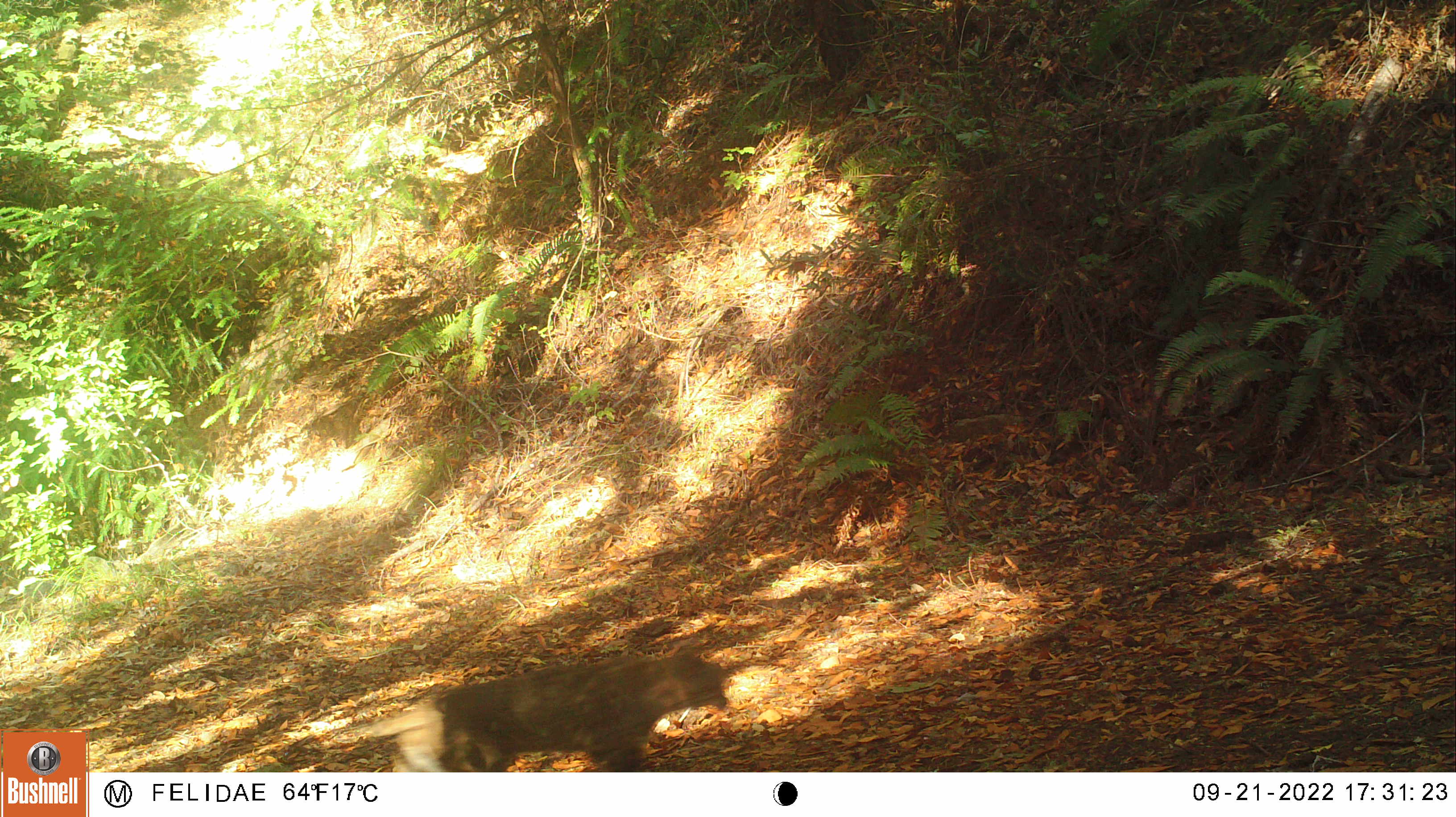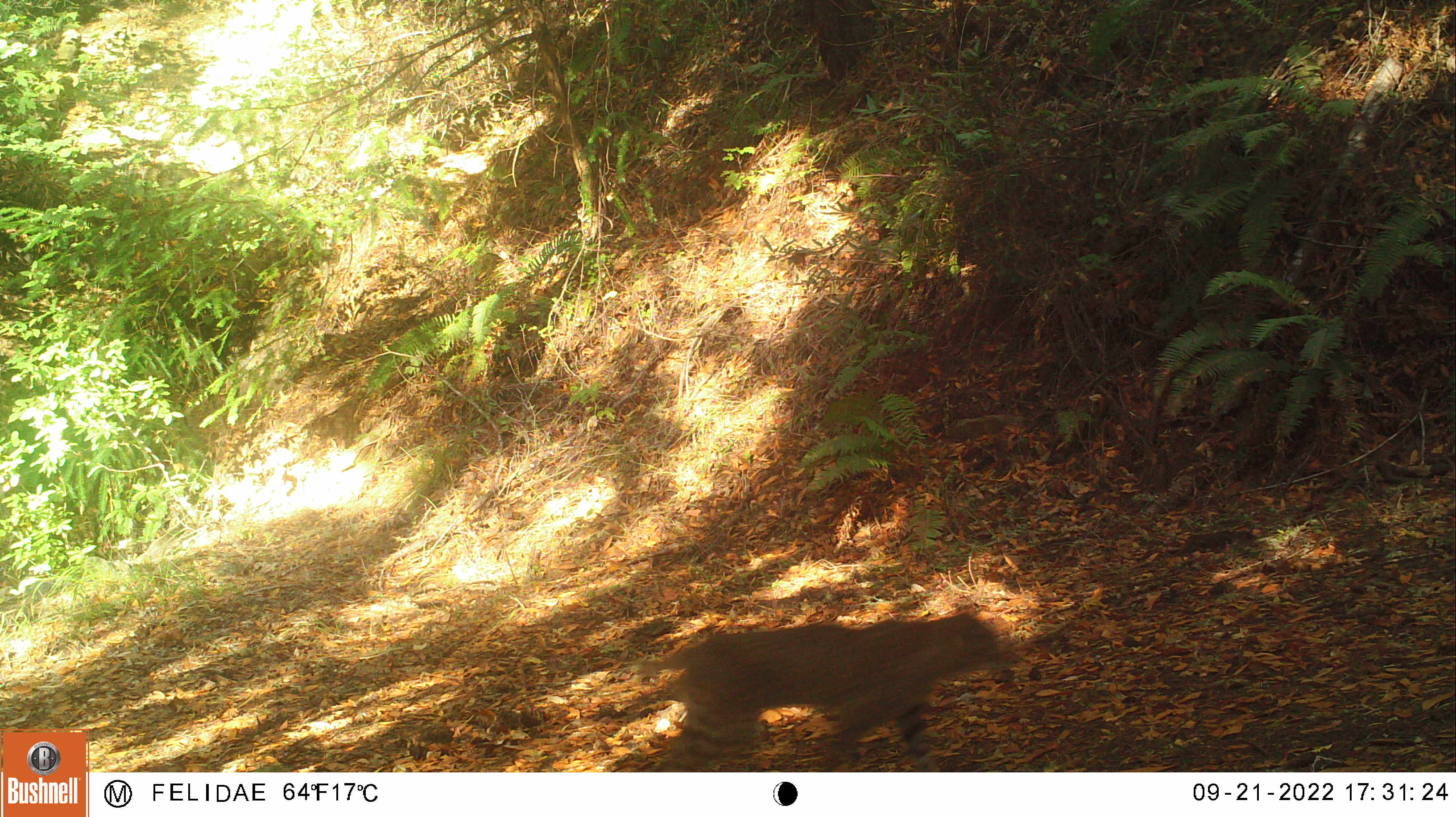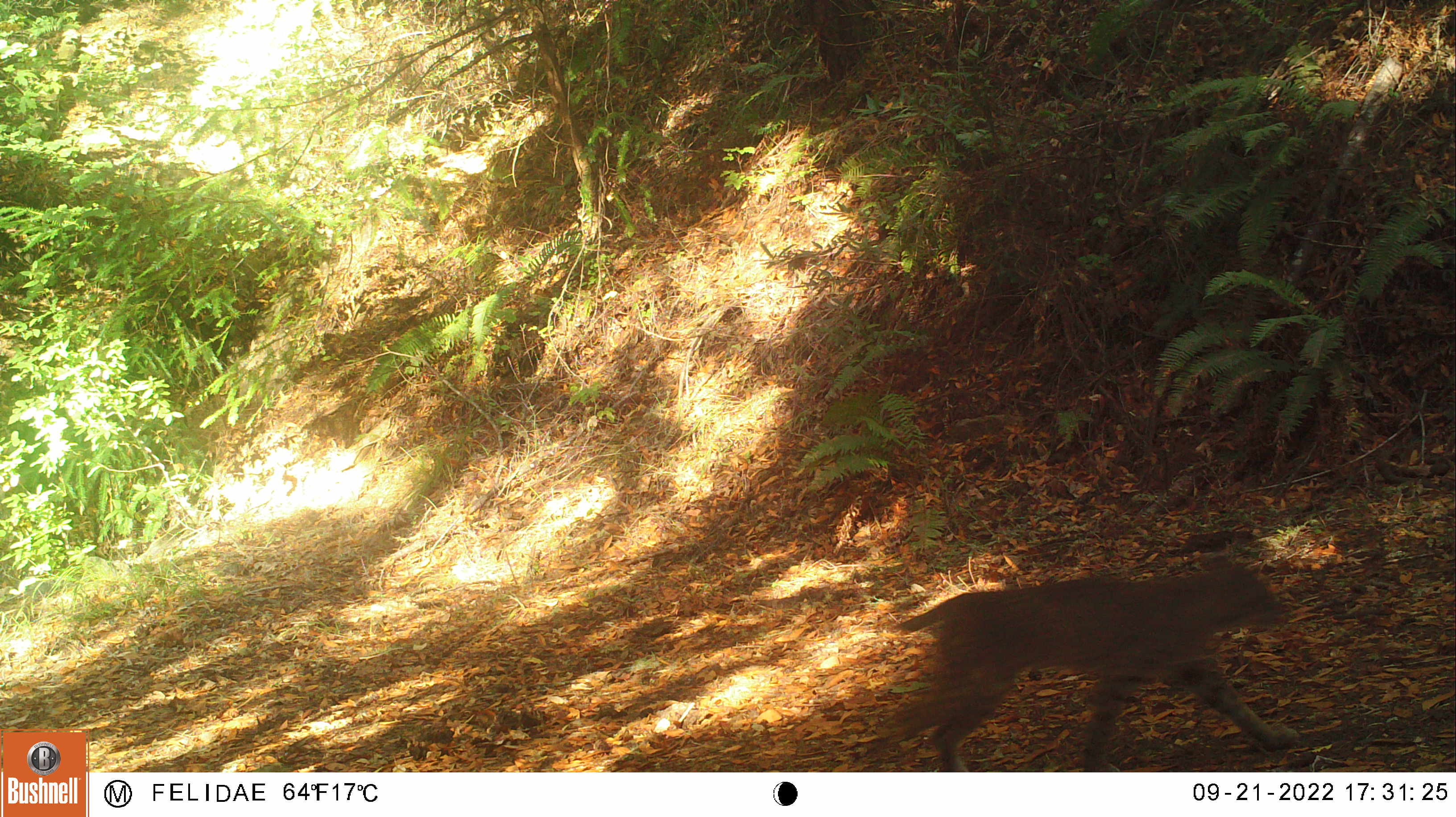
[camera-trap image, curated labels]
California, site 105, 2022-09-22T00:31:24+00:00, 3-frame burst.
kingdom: Animalia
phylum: Chordata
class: Mammalia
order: Carnivora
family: Felidae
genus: Lynx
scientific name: Lynx rufus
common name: bobcat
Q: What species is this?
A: Bobcat (Lynx rufus).